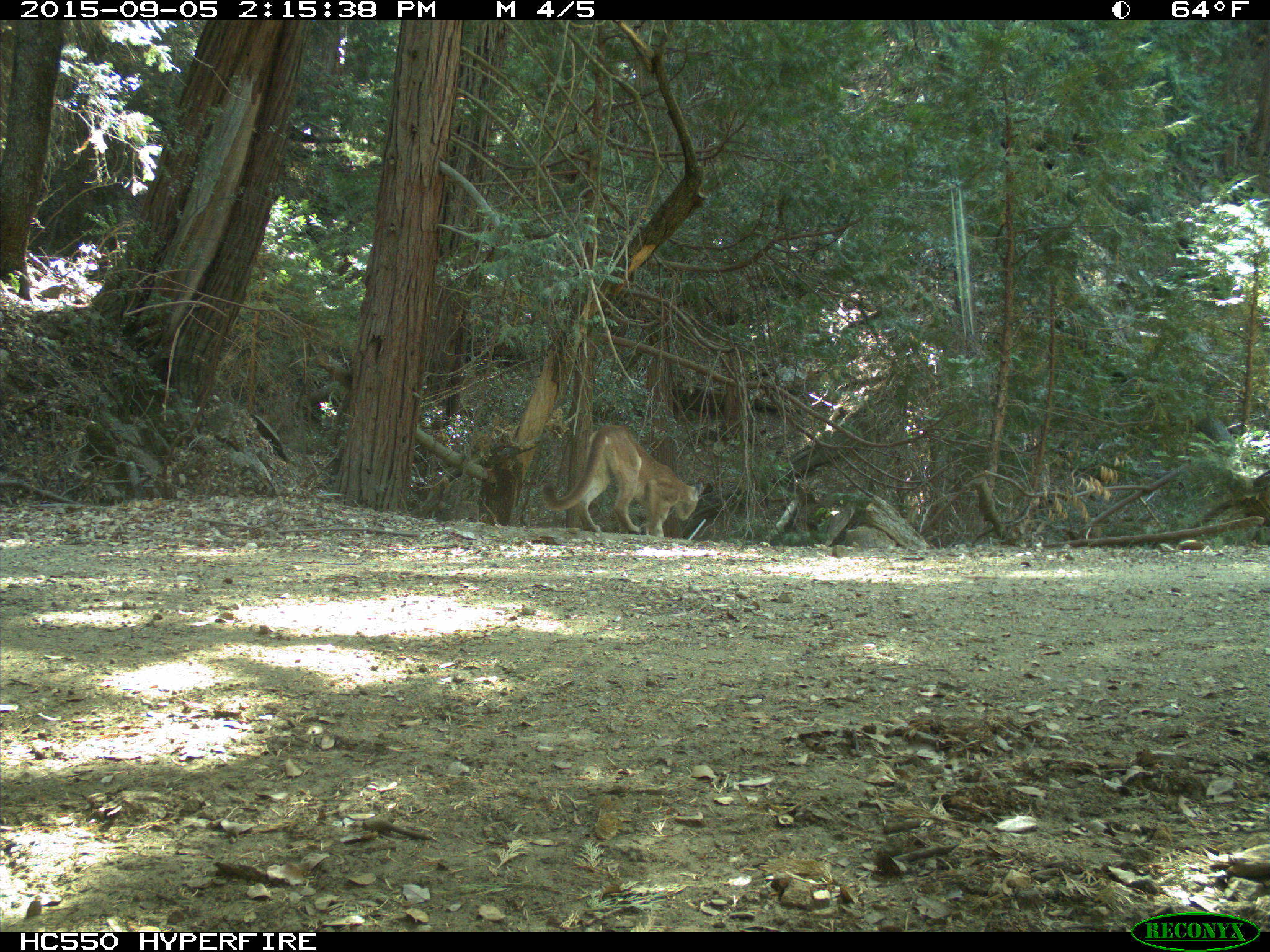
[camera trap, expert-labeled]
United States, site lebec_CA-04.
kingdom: Animalia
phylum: Chordata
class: Mammalia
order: Carnivora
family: Felidae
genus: Puma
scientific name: Puma concolor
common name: mountain lion